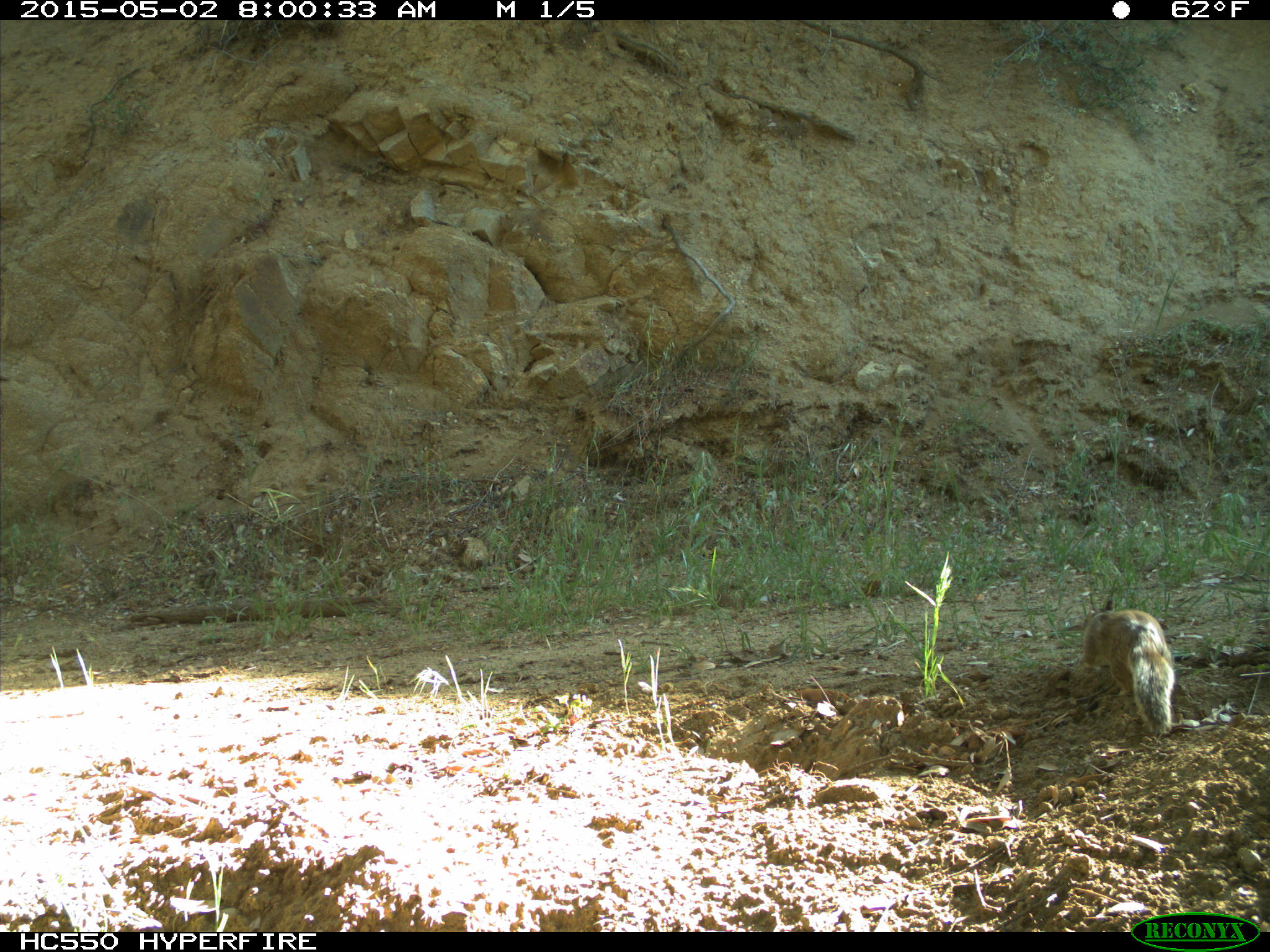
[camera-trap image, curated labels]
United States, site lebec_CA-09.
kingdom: Animalia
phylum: Chordata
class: Mammalia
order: Rodentia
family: Sciuridae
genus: Otospermophilus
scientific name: Otospermophilus beecheyi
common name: california ground squirrel